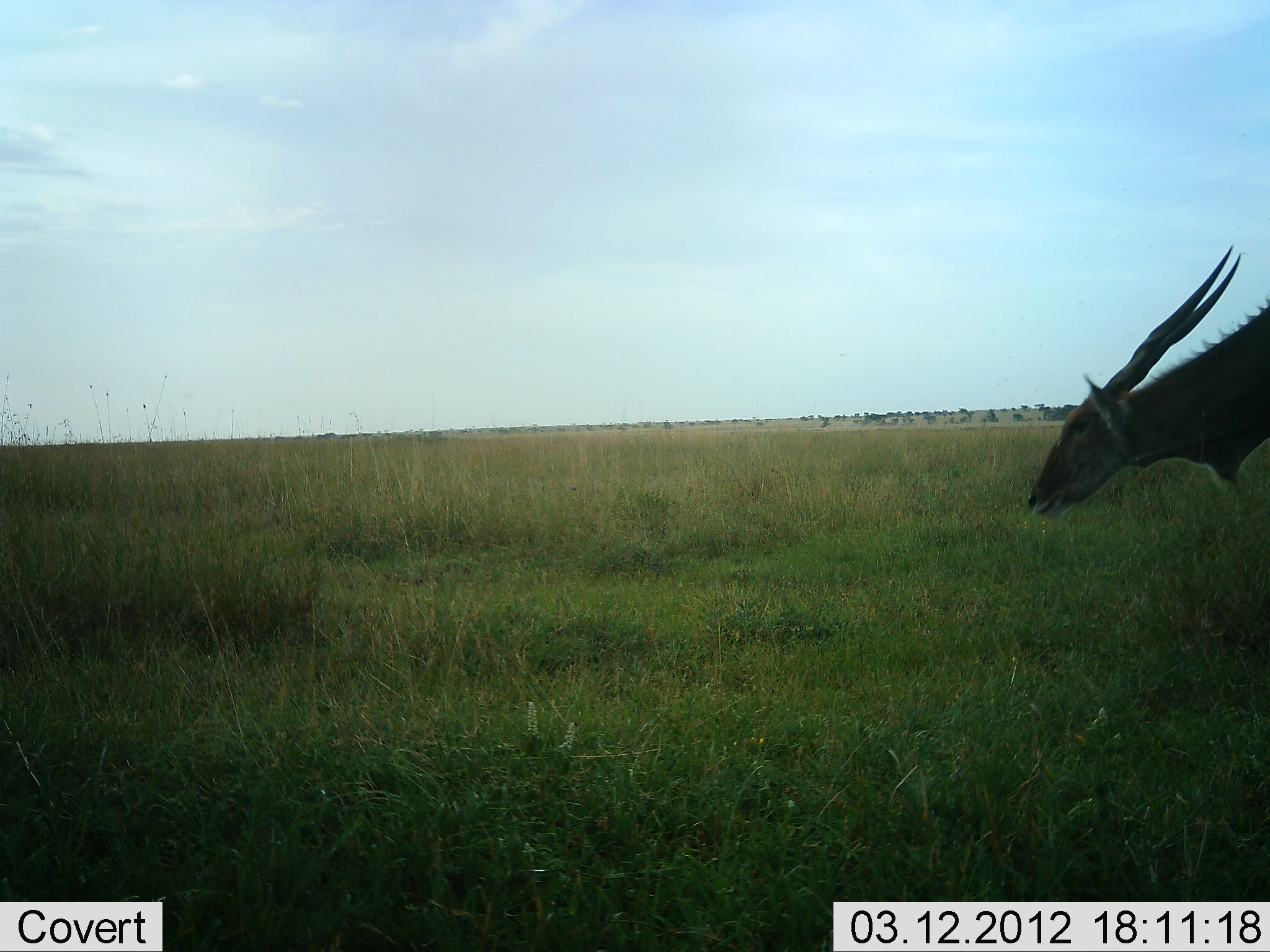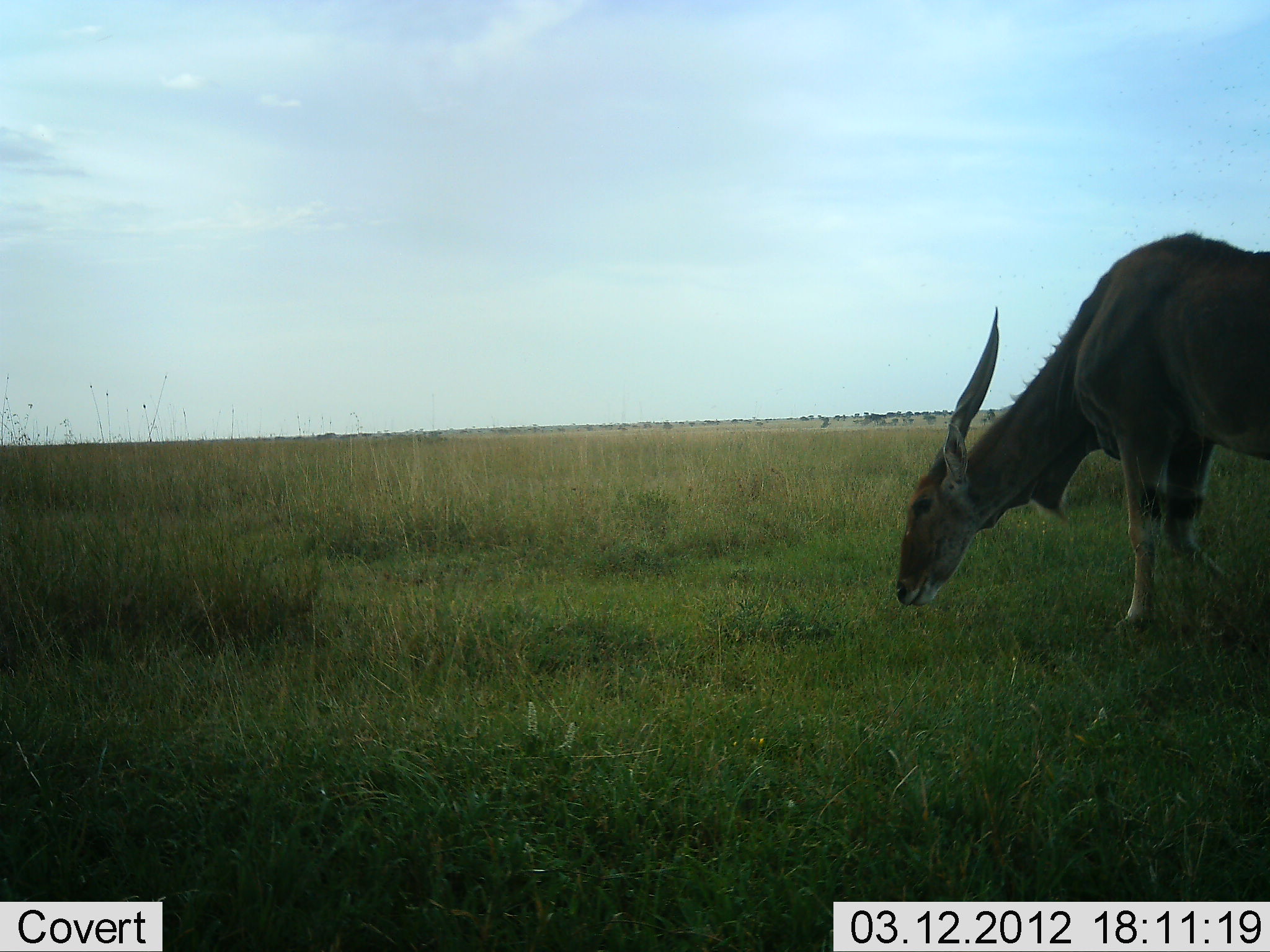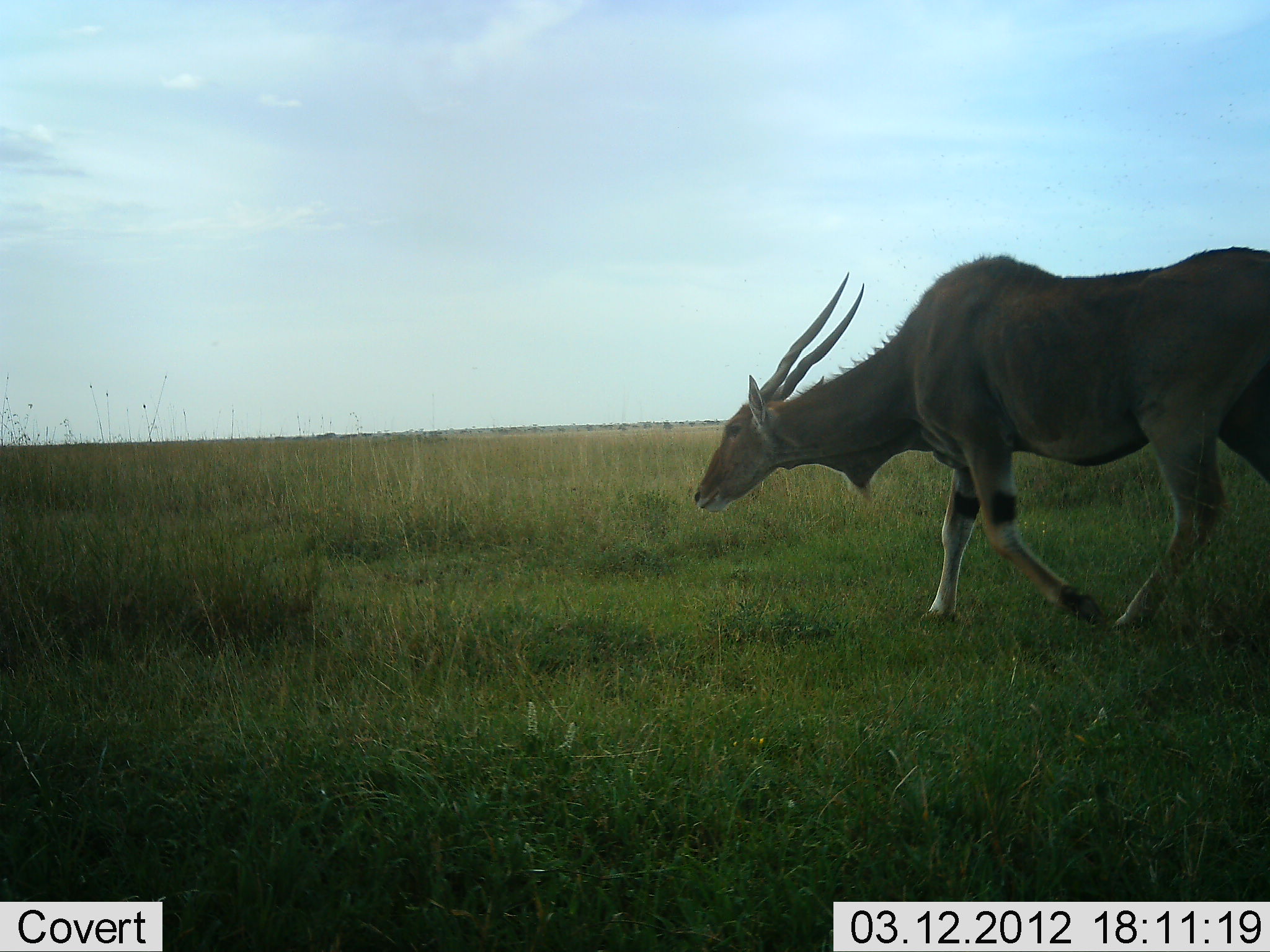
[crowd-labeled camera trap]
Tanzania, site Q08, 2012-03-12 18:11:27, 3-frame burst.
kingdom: Animalia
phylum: Chordata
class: Mammalia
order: Artiodactyla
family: Bovidae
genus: Tragelaphus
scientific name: Tragelaphus oryx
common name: eland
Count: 1.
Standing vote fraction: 4%.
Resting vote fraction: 0%.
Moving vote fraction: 96%.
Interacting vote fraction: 0%.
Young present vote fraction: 0%.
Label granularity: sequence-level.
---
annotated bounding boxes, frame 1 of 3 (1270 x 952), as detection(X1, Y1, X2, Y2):
animal: detection(1025, 243, 1270, 522)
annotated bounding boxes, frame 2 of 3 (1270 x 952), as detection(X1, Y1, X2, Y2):
animal: detection(894, 231, 1270, 646)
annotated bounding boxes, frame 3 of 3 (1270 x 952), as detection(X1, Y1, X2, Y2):
animal: detection(696, 244, 1270, 641)